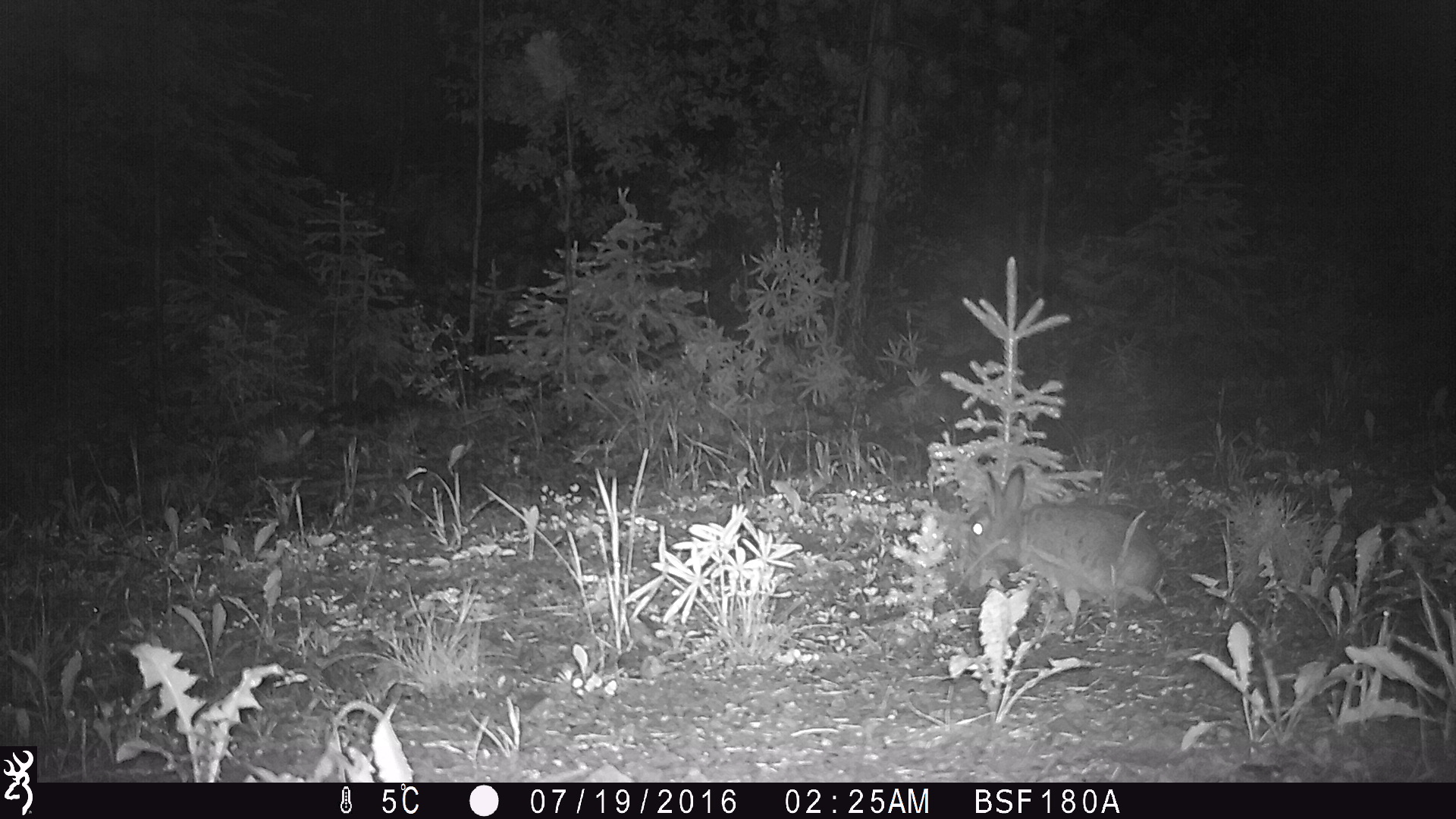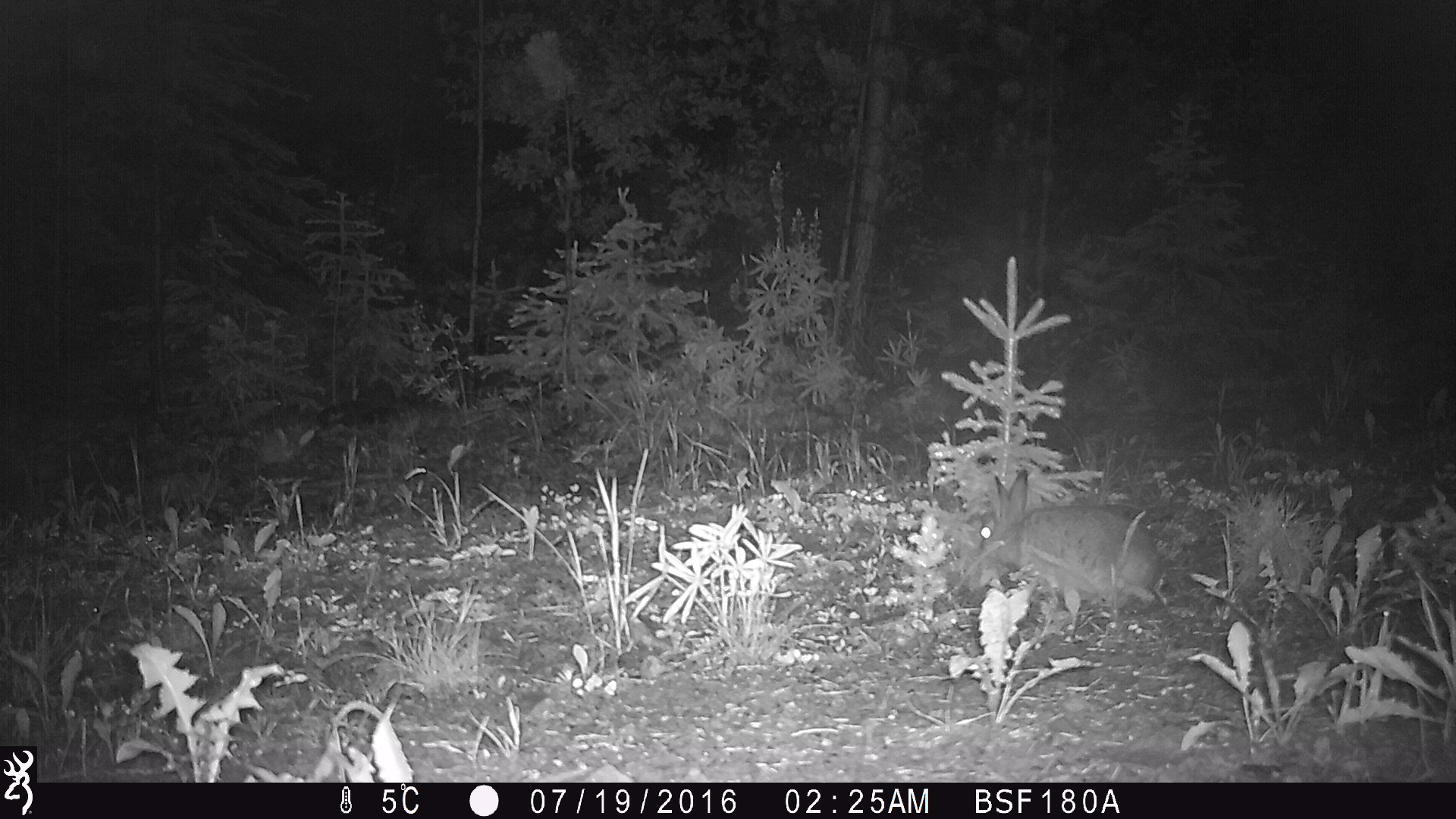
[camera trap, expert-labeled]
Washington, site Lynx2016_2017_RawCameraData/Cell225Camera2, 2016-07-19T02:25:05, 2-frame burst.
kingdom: Animalia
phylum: Chordata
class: Mammalia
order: Lagomorpha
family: Leporidae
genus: Lepus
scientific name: Lepus americanus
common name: snowshoe hare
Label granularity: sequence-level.